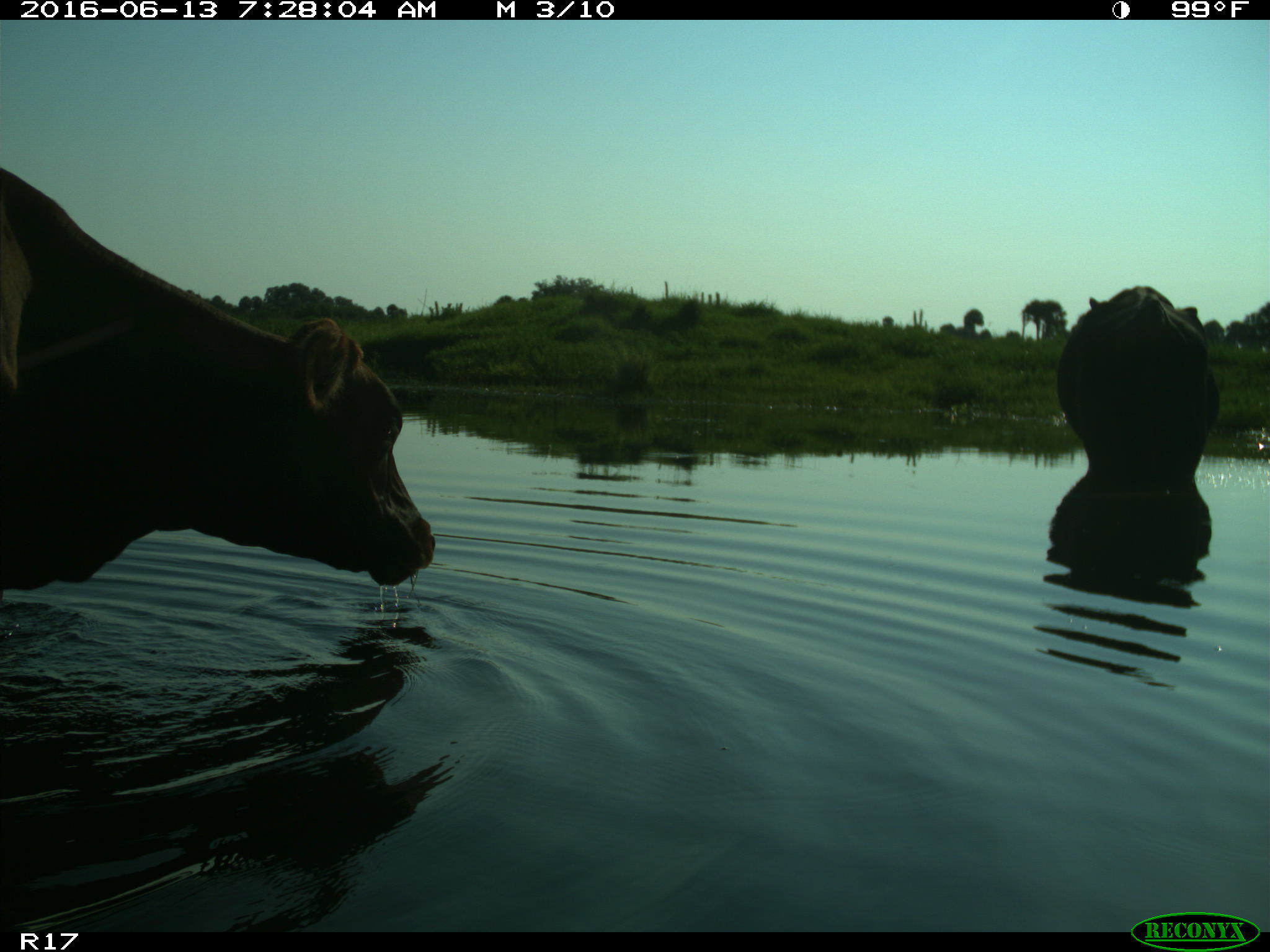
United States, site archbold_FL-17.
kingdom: Animalia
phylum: Chordata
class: Mammalia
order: Artiodactyla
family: Bovidae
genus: Bos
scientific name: Bos taurus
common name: domestic cow